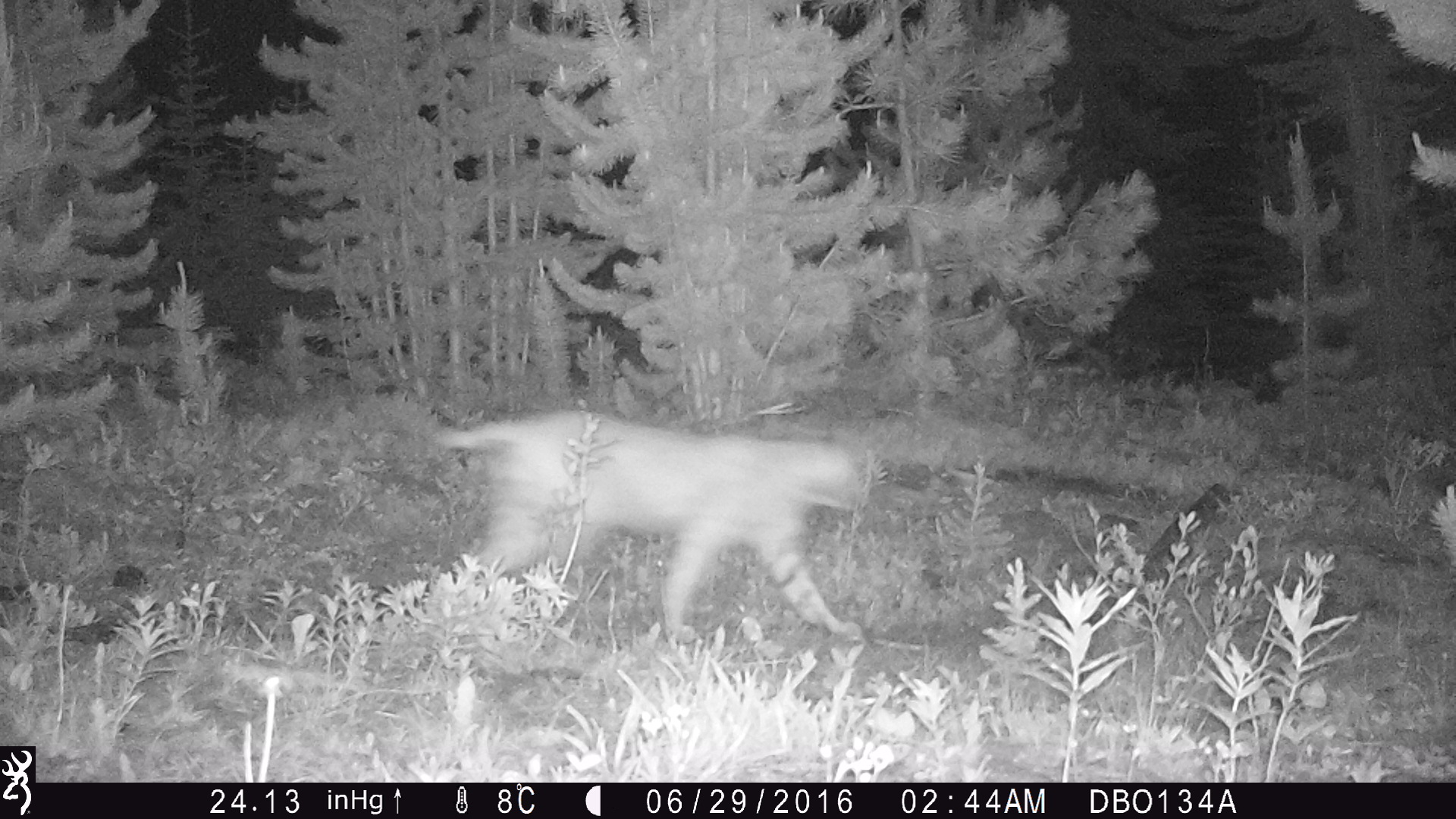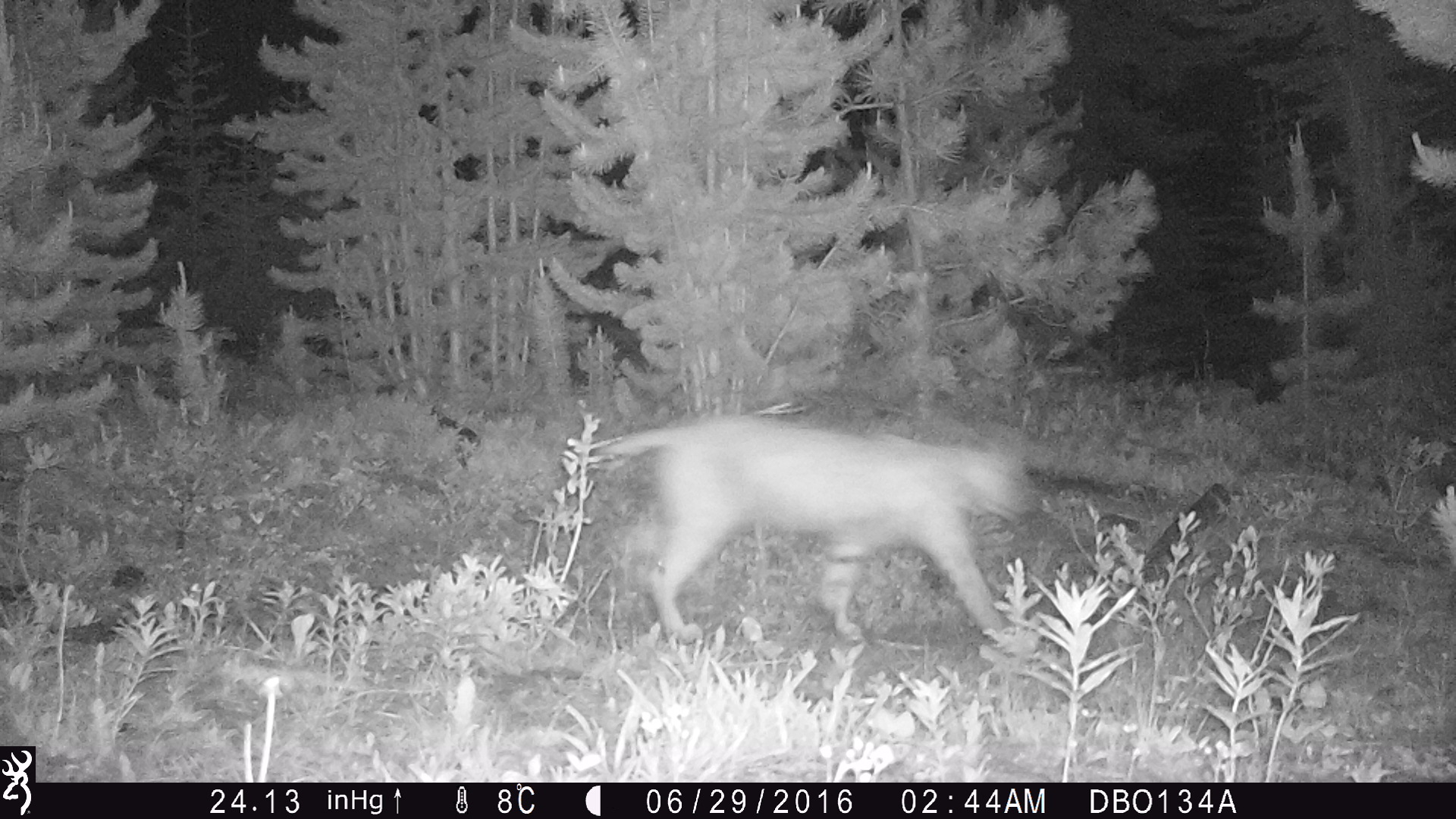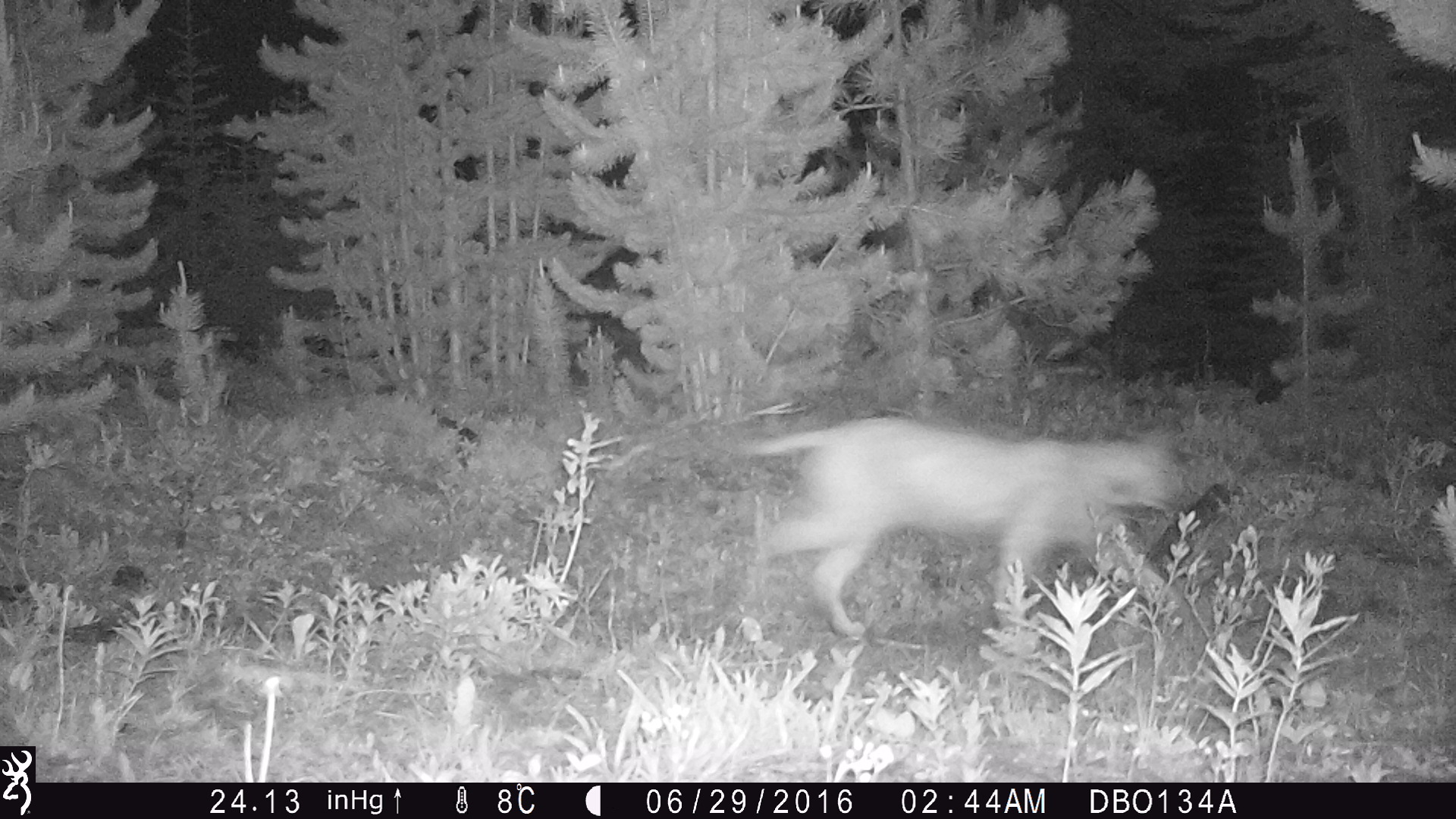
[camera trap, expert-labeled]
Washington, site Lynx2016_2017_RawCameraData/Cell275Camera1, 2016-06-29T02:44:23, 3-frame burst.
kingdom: Animalia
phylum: Chordata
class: Mammalia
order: Carnivora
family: Felidae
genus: Lynx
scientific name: Lynx rufus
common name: bobcat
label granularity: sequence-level